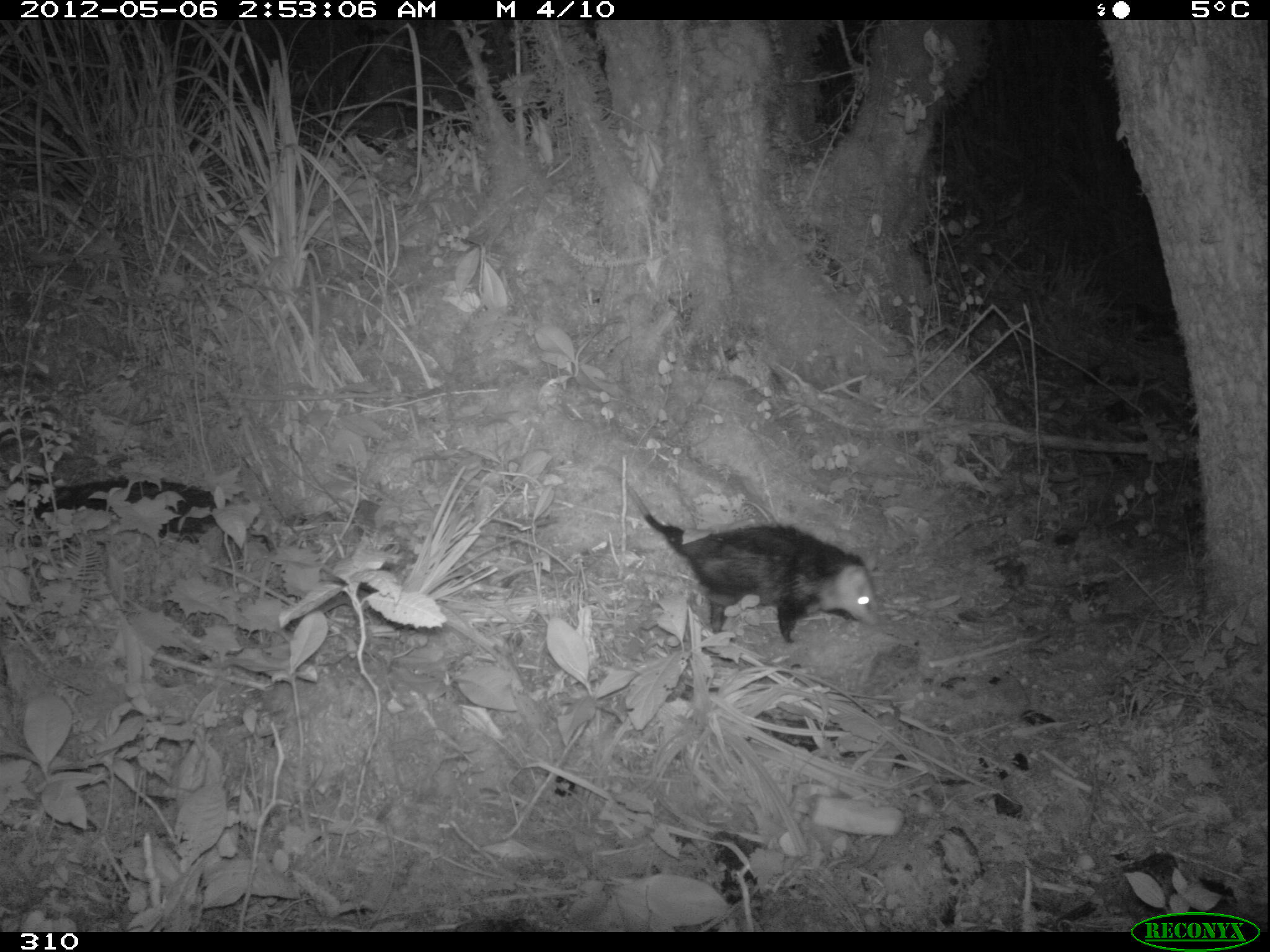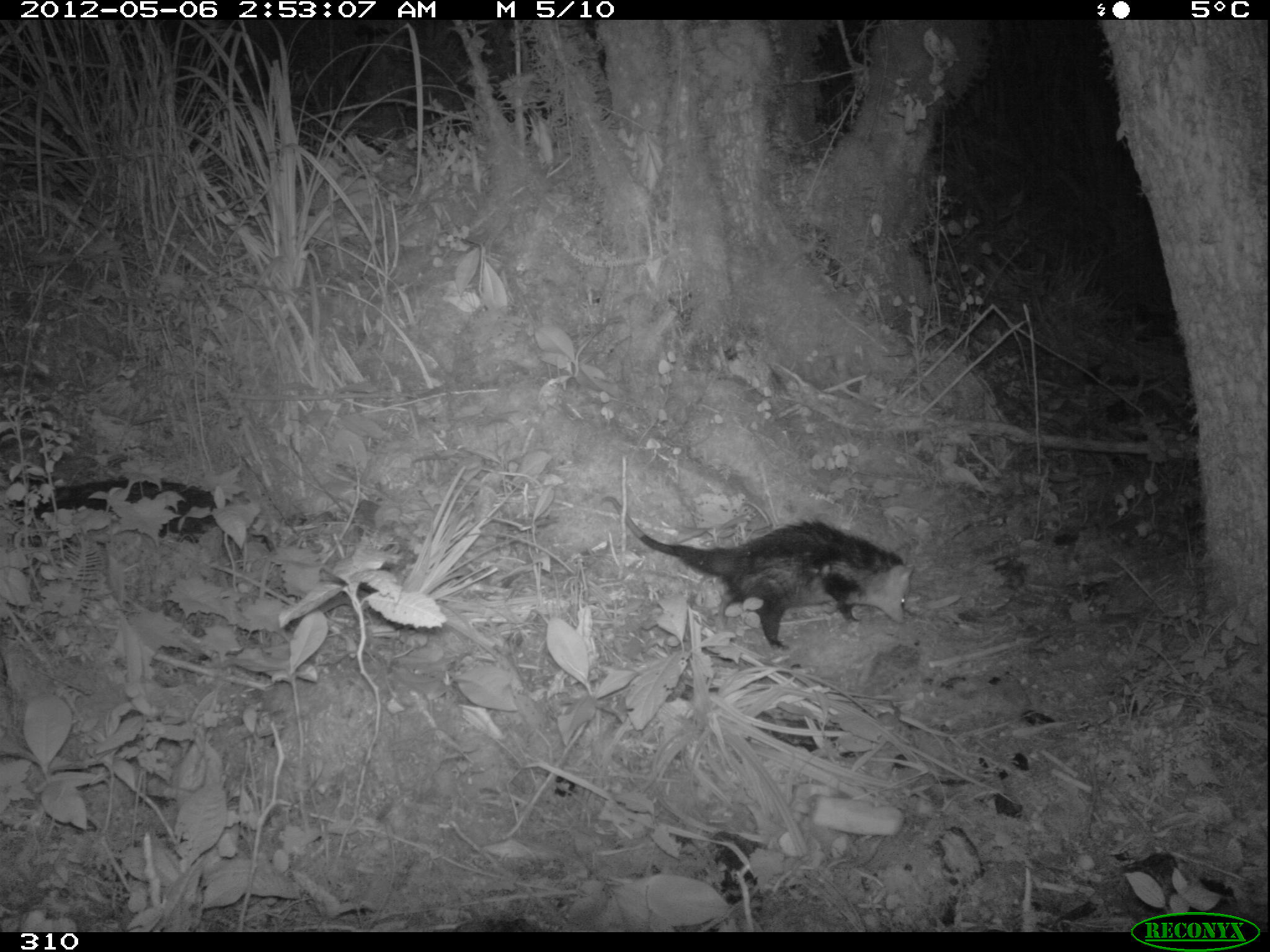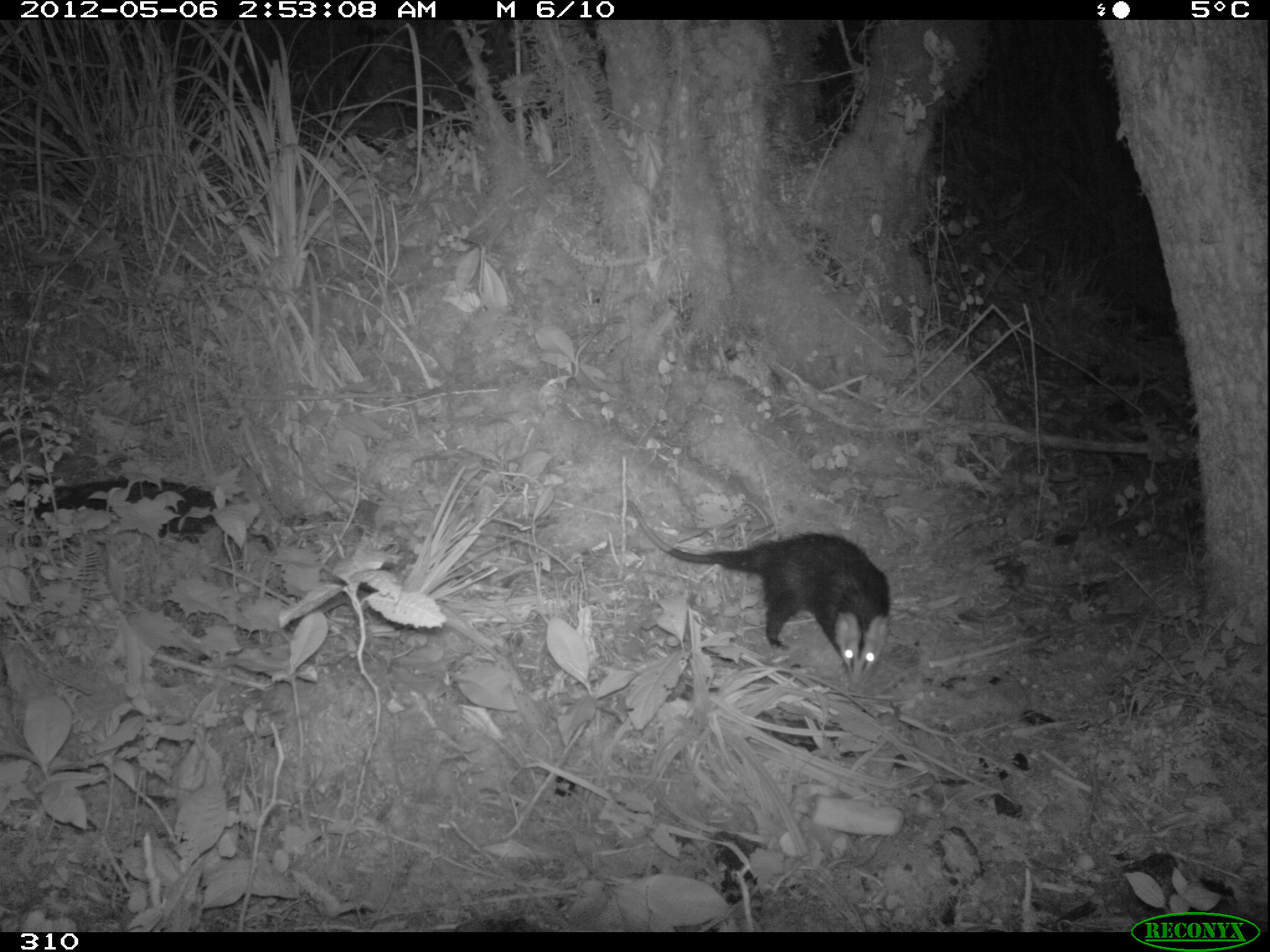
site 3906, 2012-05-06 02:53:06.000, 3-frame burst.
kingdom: Animalia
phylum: Chordata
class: Mammalia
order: Didelphimorphia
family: Didelphidae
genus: Didelphis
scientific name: Didelphis pernigra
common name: andean white-eared opossum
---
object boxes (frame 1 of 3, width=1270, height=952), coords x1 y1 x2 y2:
didelphis pernigra: 590 464 880 645